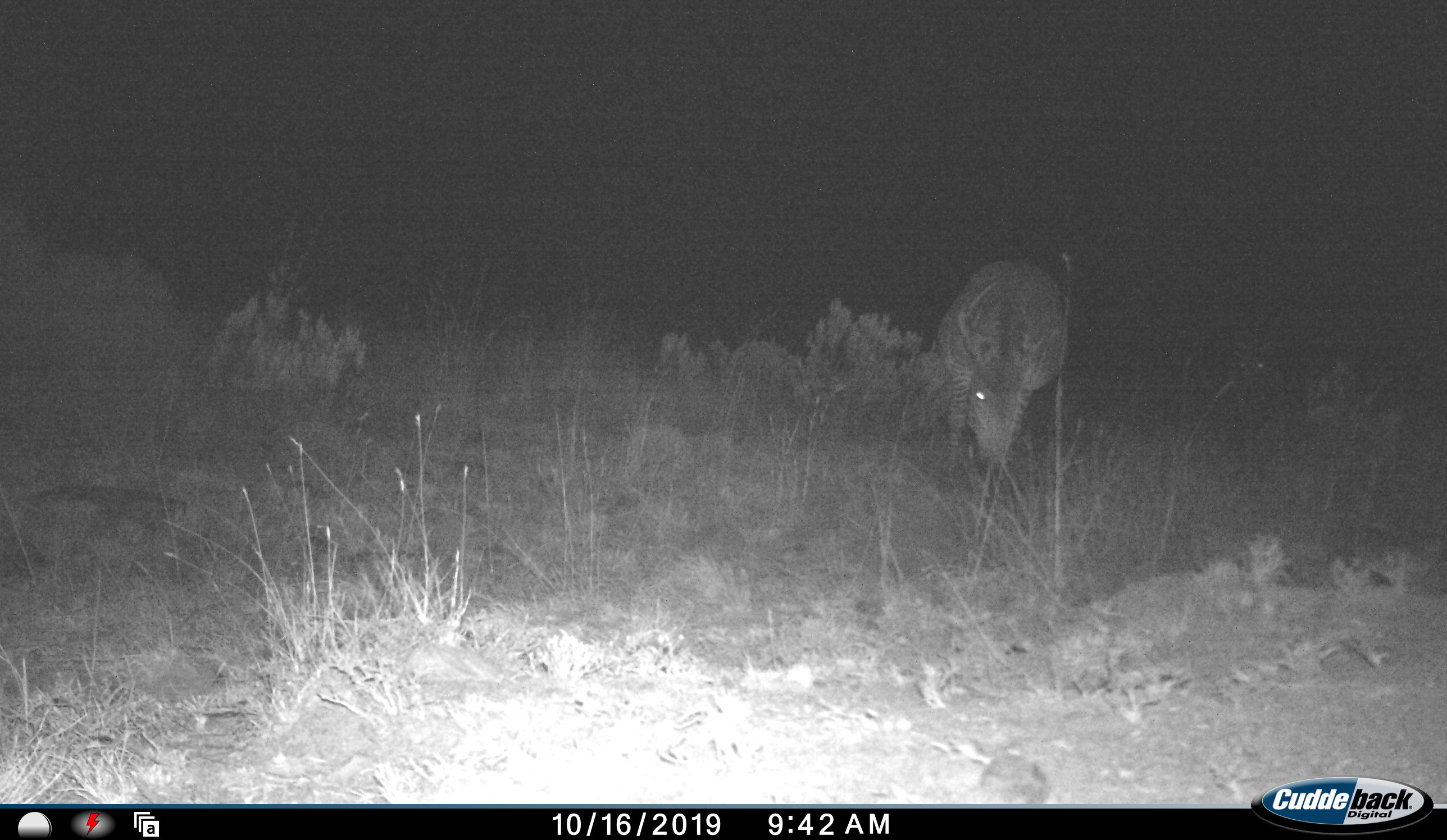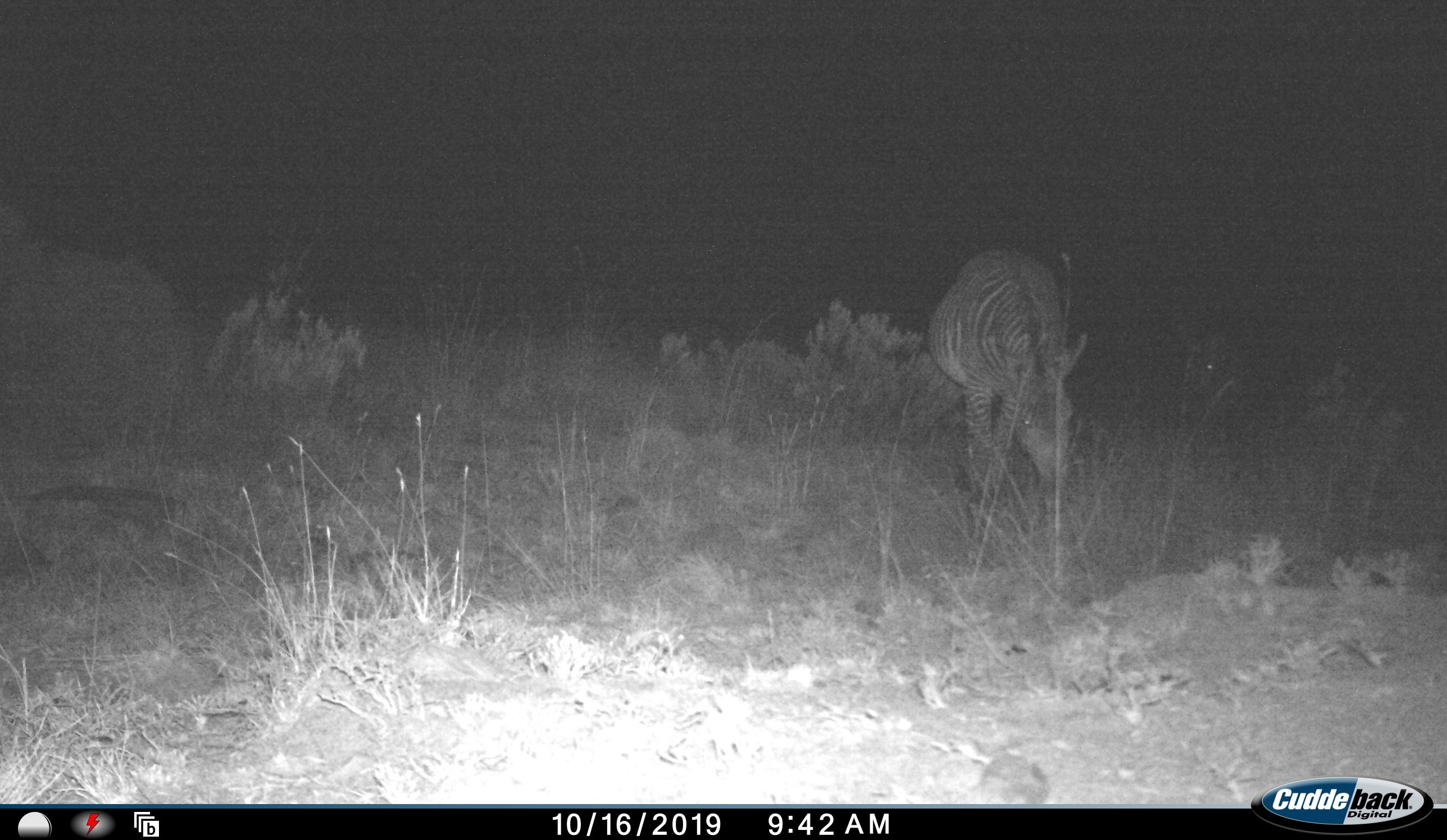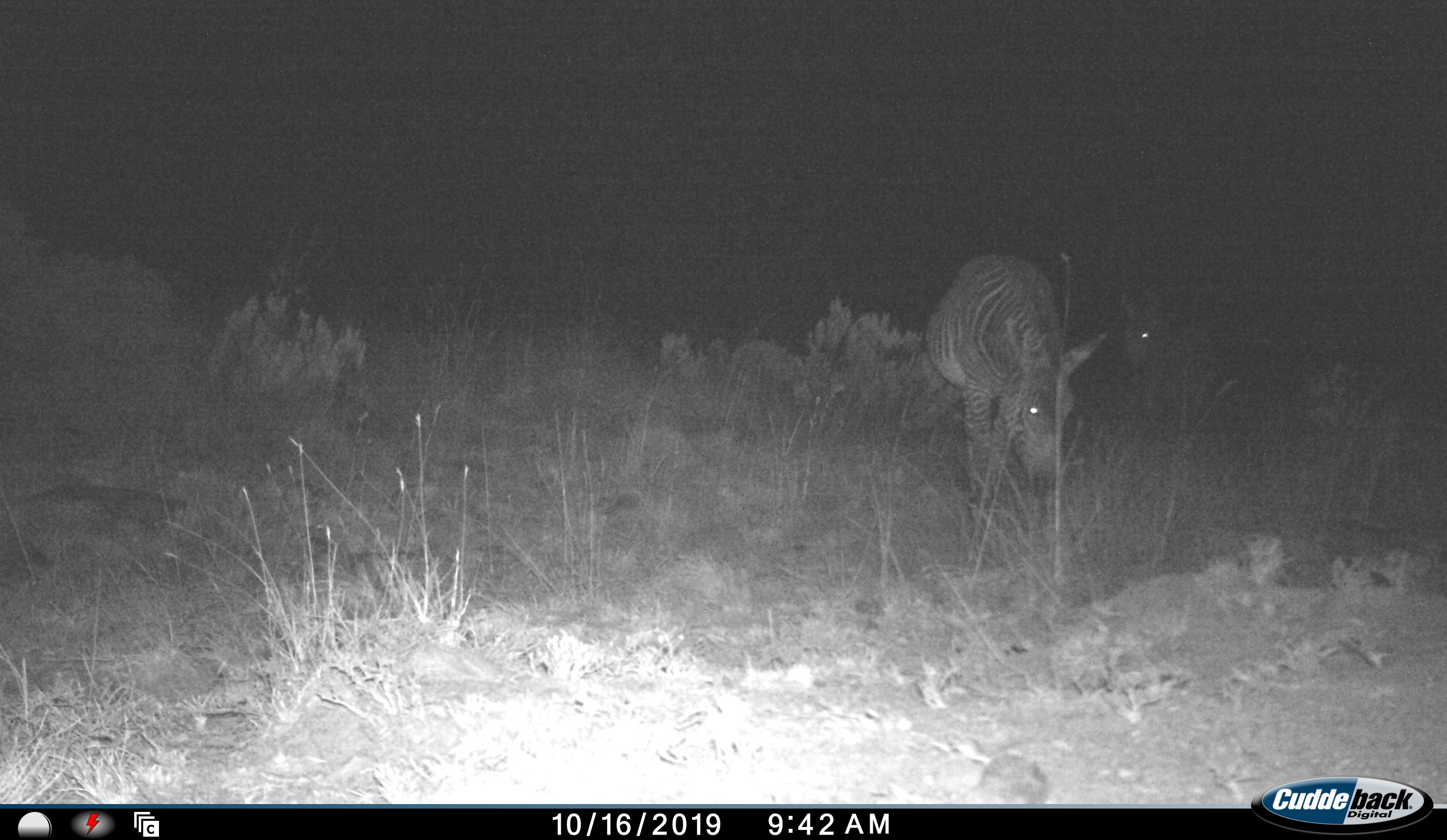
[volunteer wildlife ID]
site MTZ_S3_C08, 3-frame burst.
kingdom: Animalia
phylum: Chordata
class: Mammalia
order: Perissodactyla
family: Equidae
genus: Equus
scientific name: Equus zebra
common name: mountain zebra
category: zebramountain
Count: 2.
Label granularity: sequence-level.